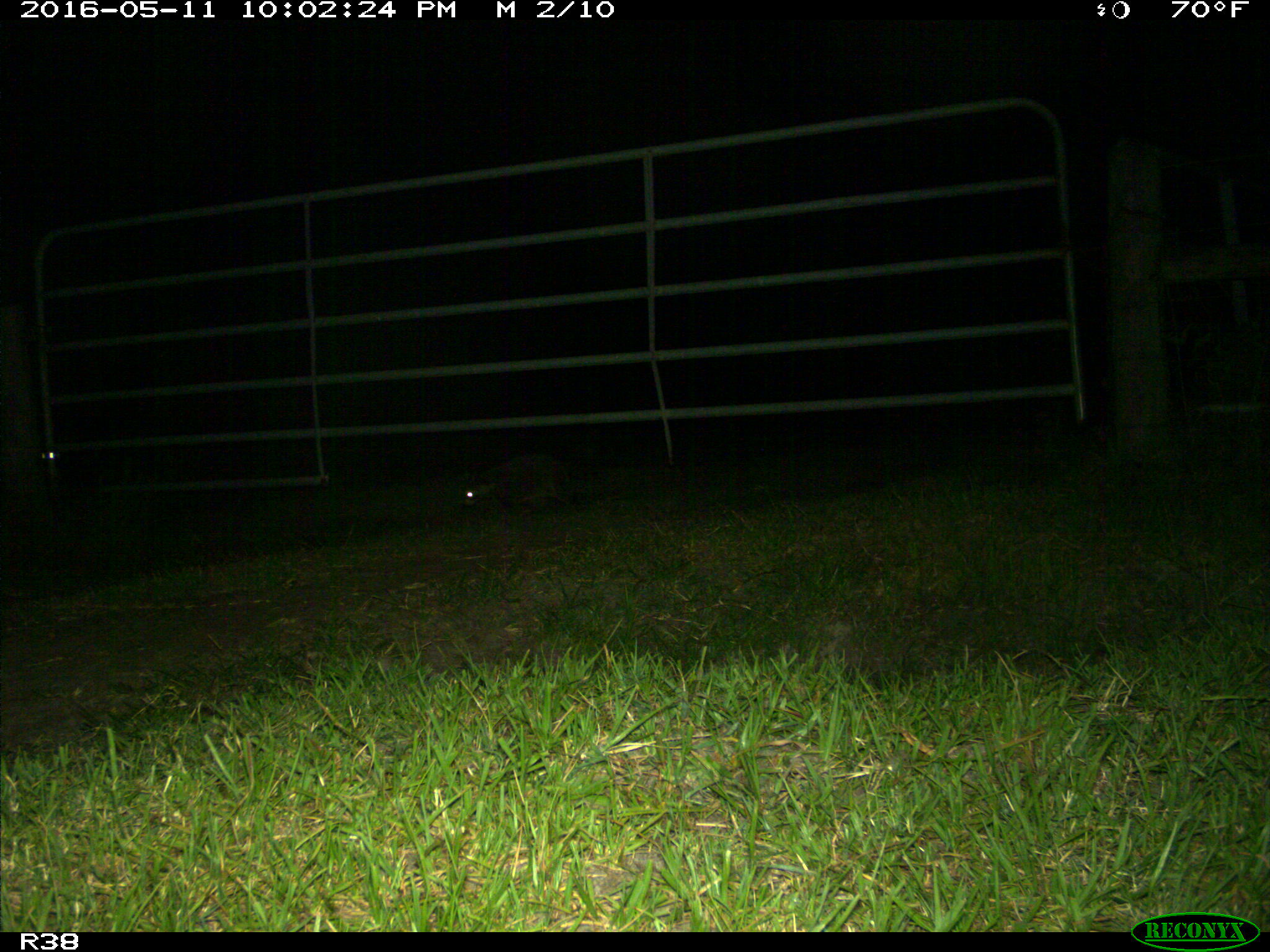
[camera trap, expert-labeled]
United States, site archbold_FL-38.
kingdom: Animalia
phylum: Chordata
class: Mammalia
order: Carnivora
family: Procyonidae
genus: Procyon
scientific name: Procyon lotor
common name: common raccoon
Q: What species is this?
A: Procyon lotor (common raccoon).